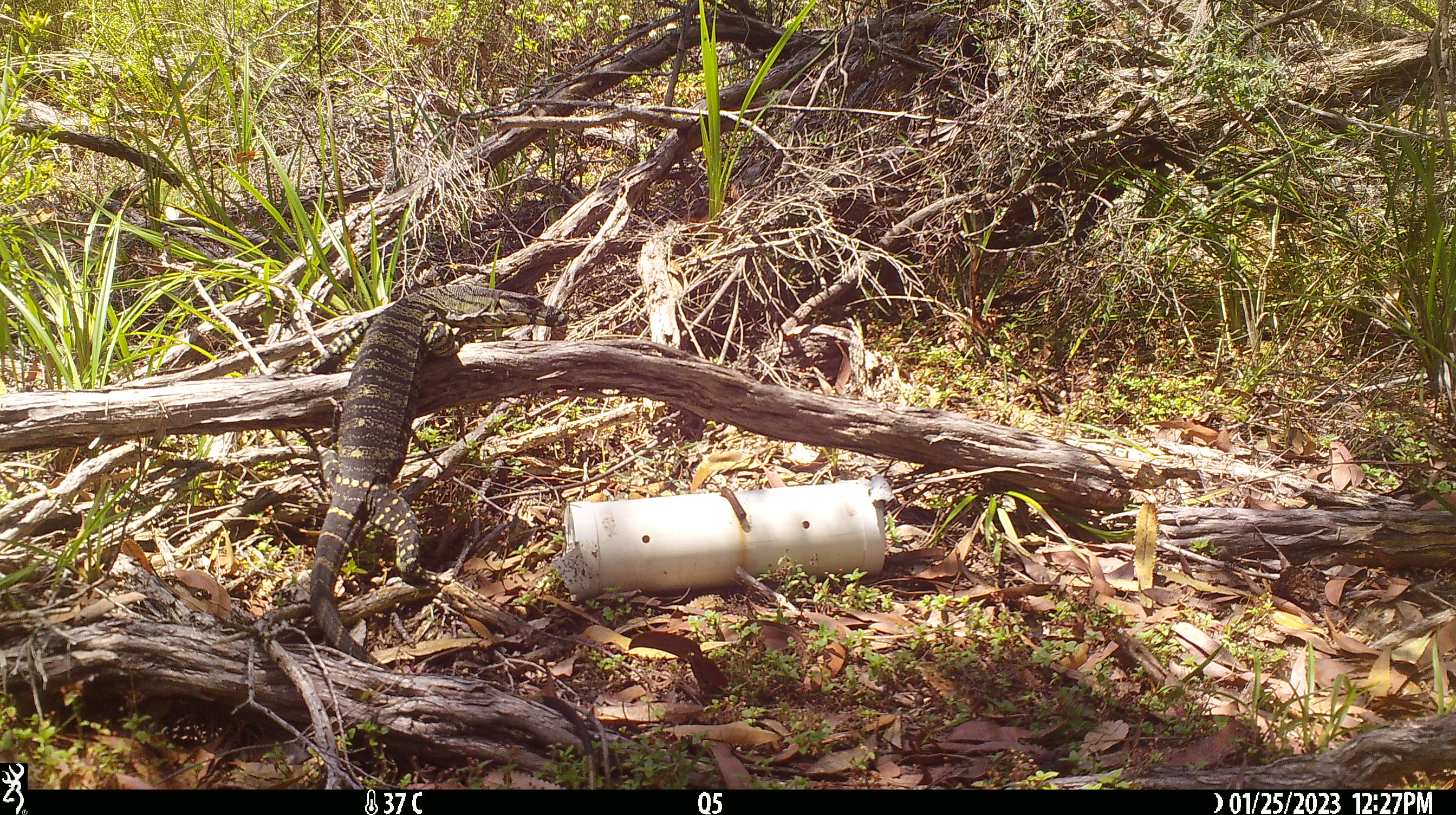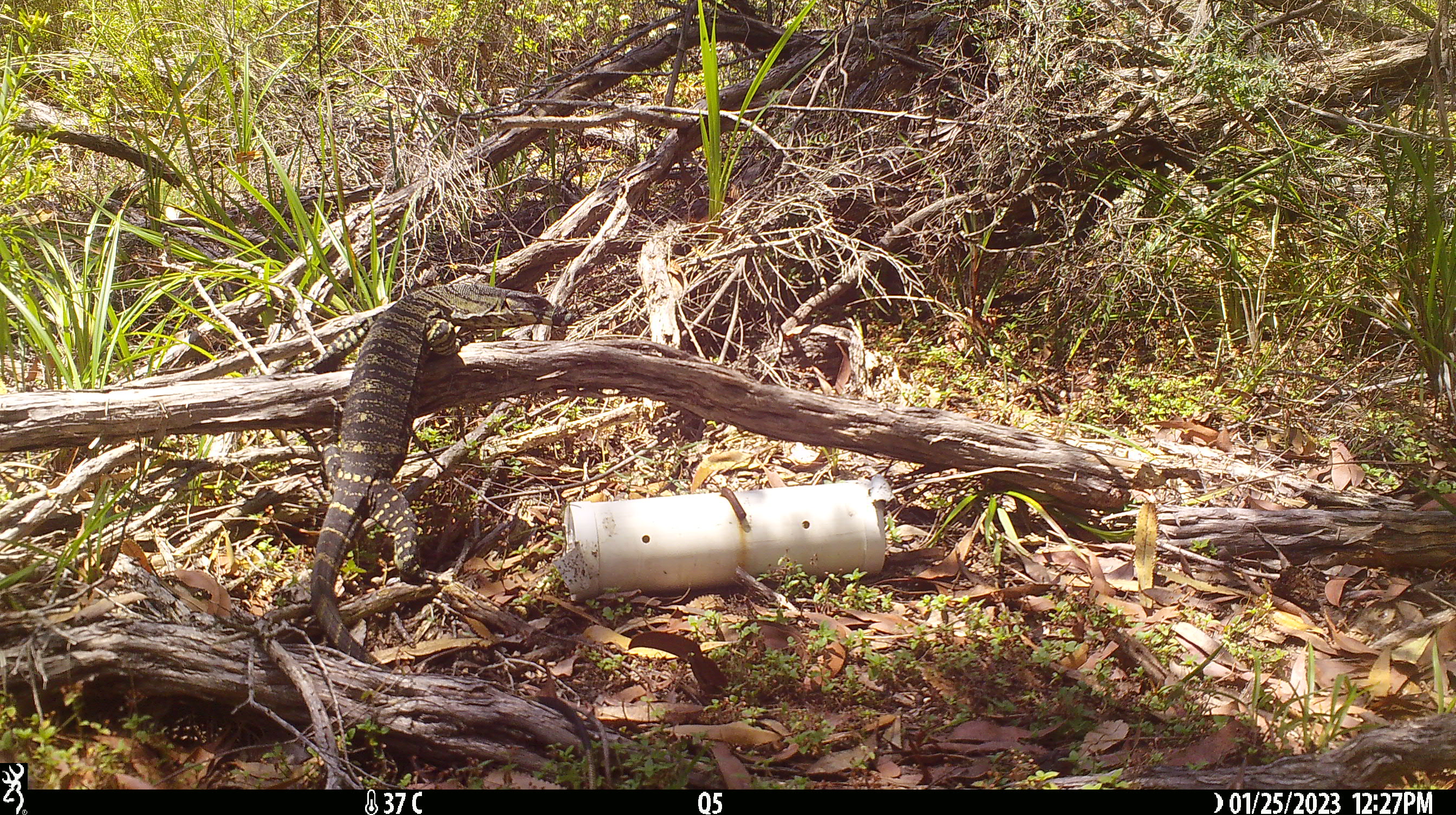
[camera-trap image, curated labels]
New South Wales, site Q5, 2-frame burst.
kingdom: Animalia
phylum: Chordata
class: Reptilia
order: Squamata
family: Varanidae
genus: Varanus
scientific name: Varanus varius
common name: lace monitor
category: goanna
Goanna (lace monitor) (Varanus varius).